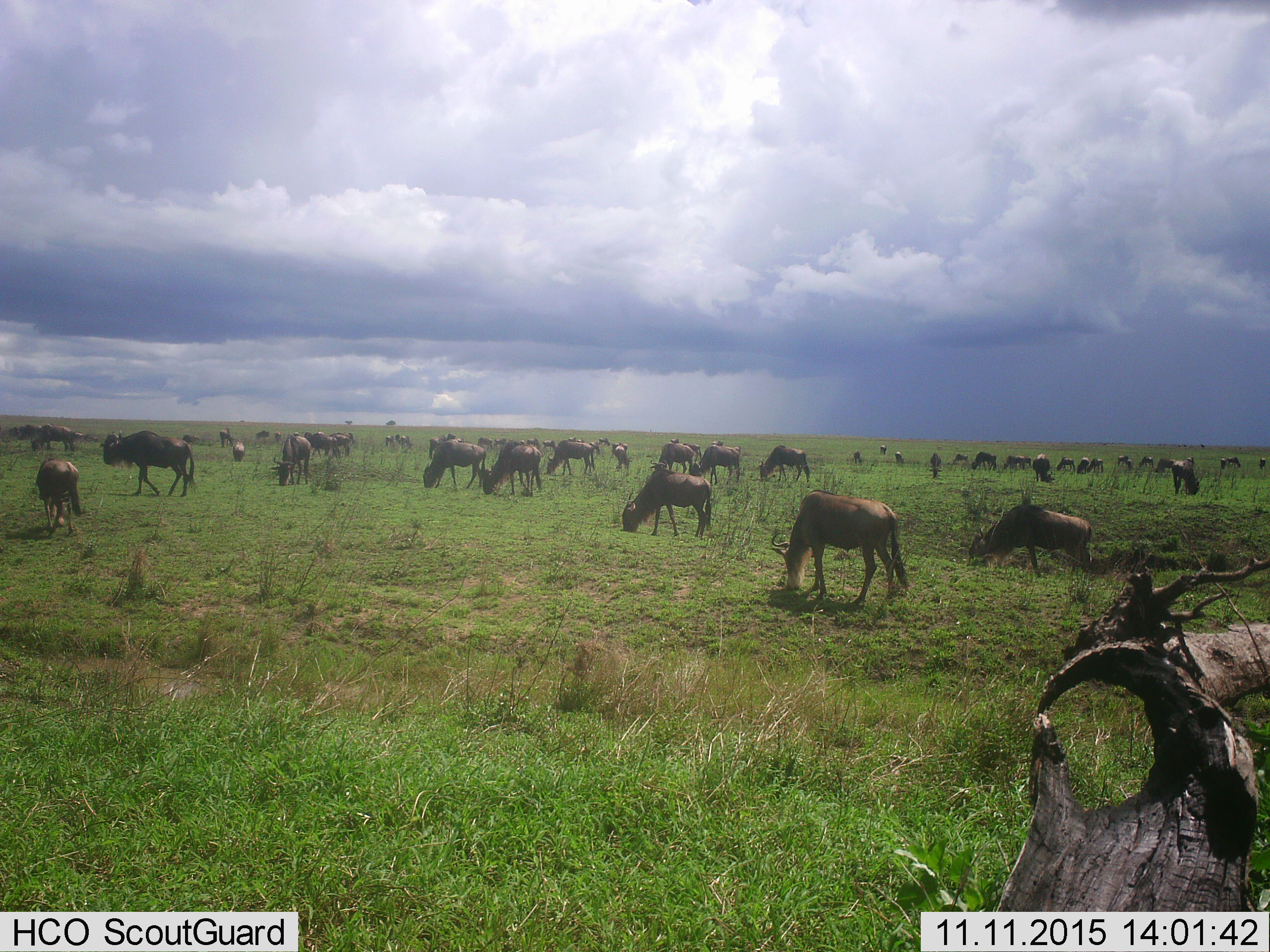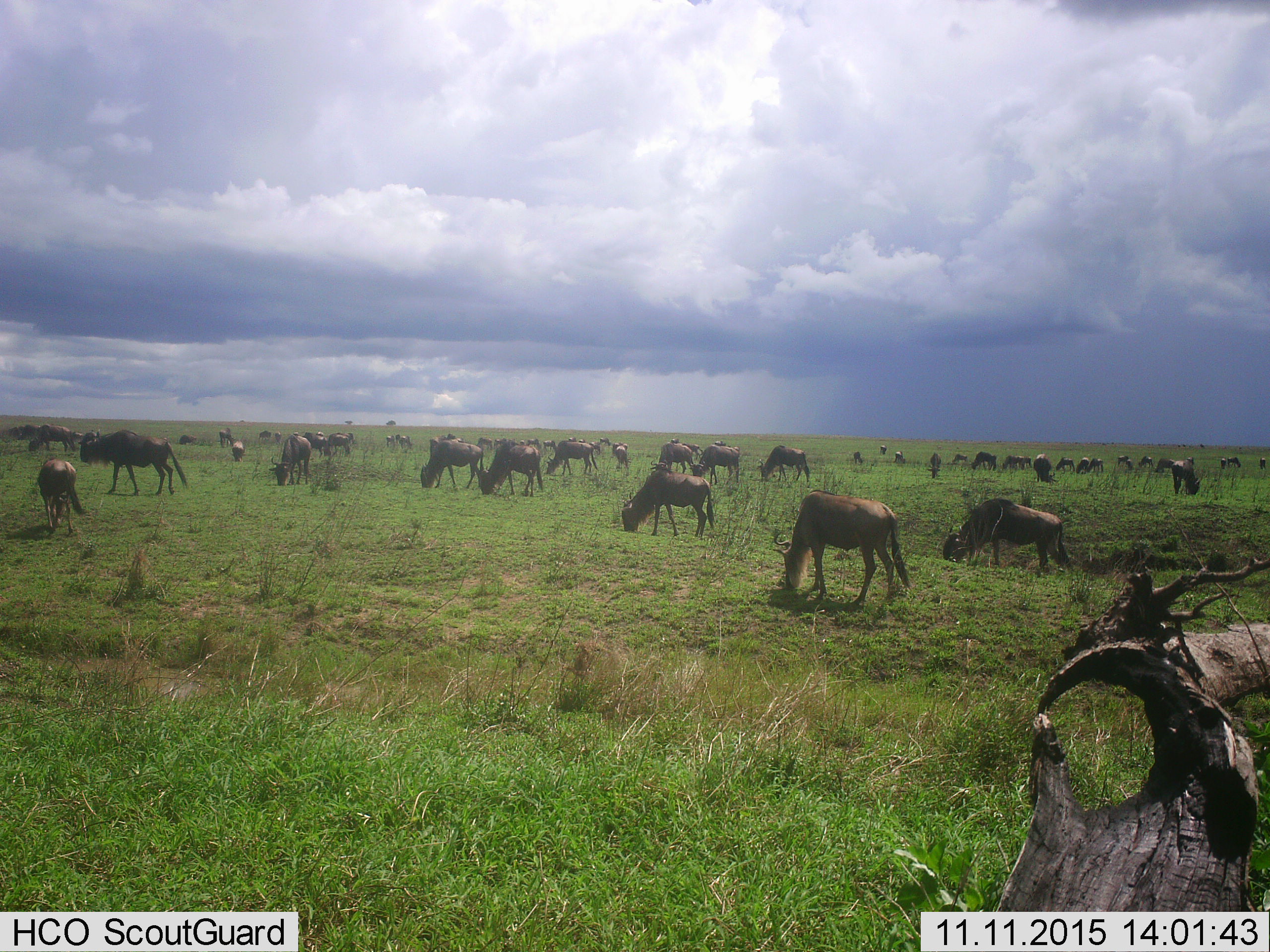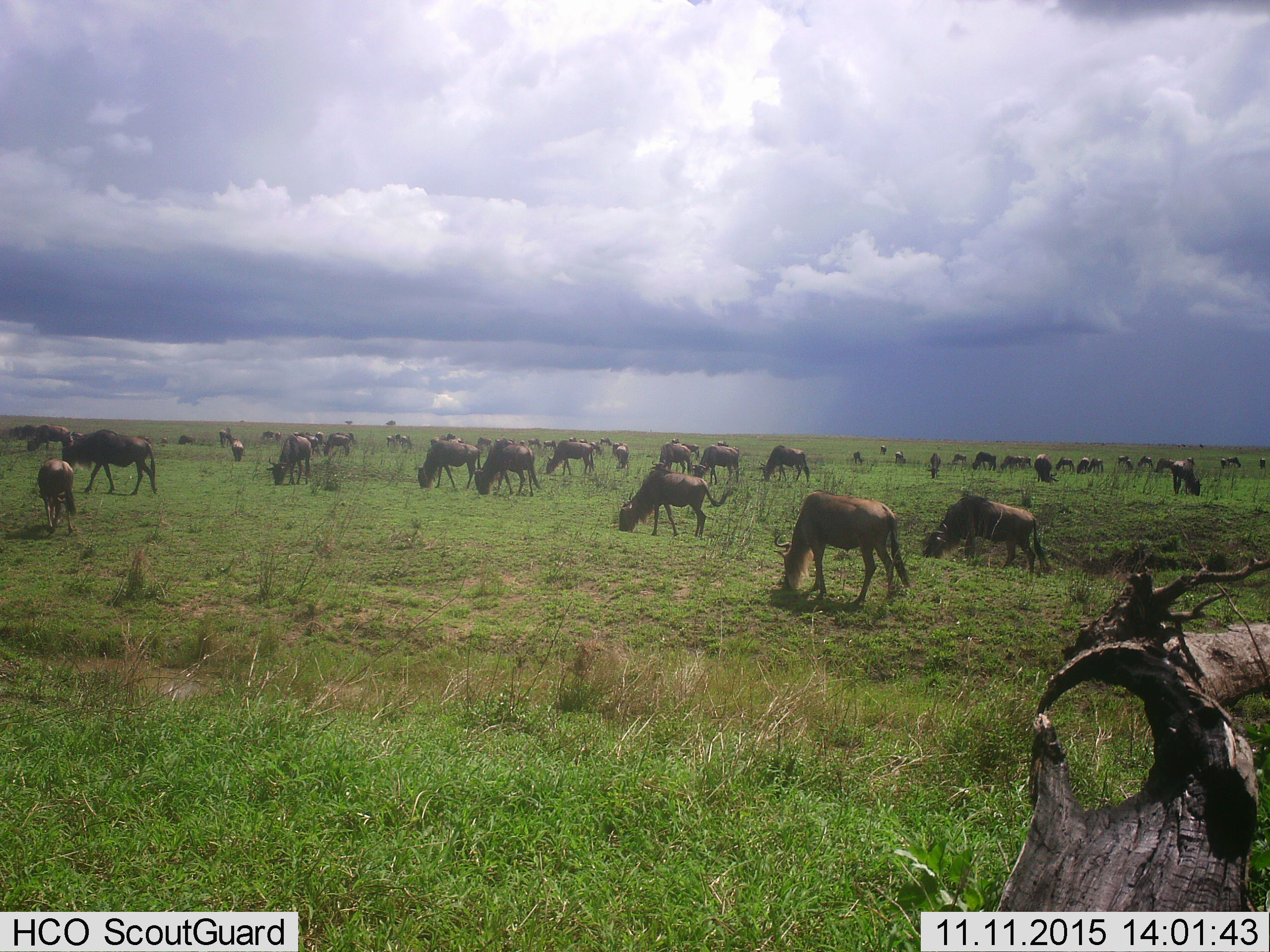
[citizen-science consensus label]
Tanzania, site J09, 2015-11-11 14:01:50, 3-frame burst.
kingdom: Animalia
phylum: Chordata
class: Mammalia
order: Artiodactyla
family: Bovidae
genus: Connochaetes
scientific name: Connochaetes taurinus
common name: blue wildebeest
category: wildebeest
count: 11-50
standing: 50%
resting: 0%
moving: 50%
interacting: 0%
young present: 0%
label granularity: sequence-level